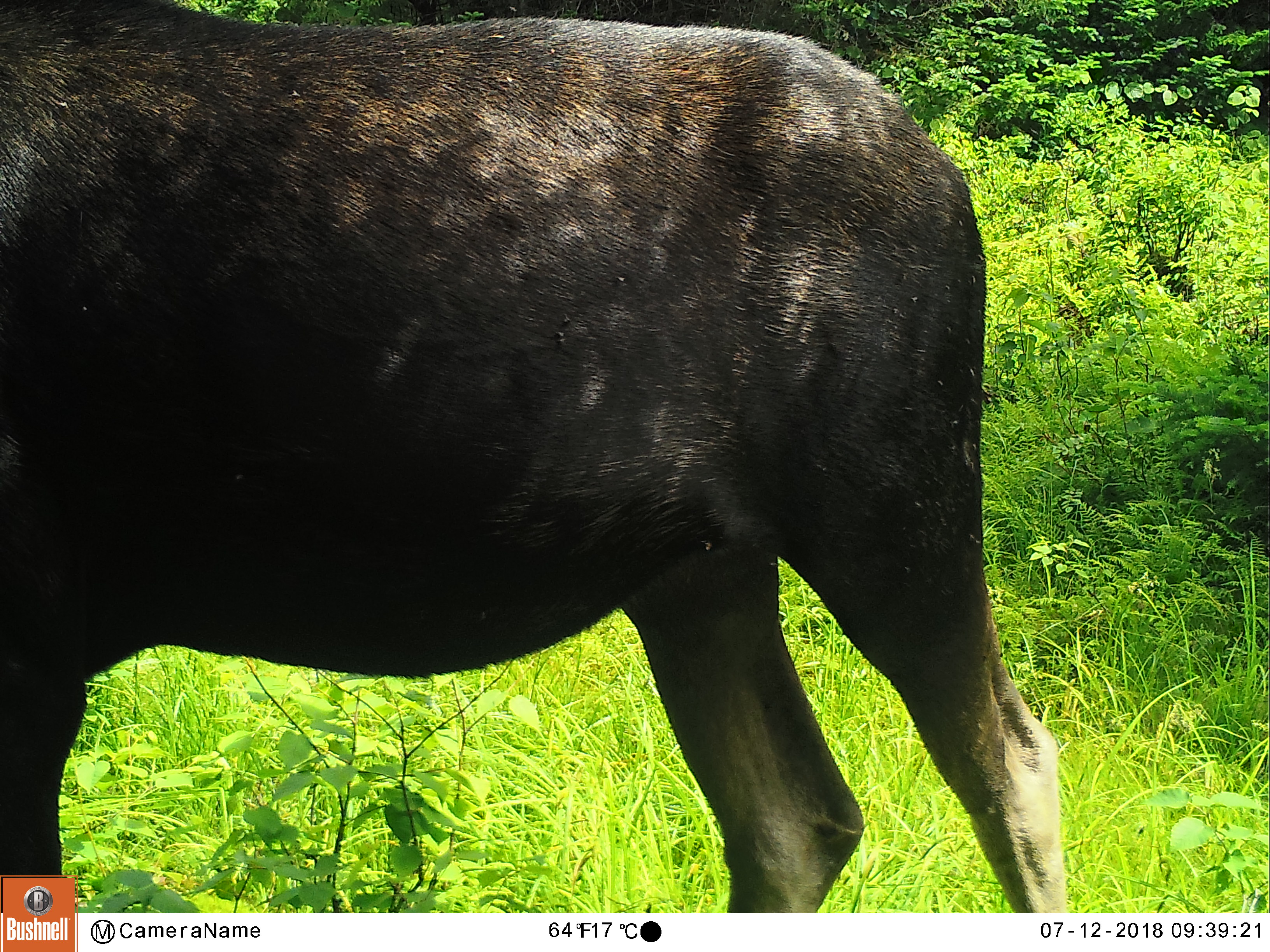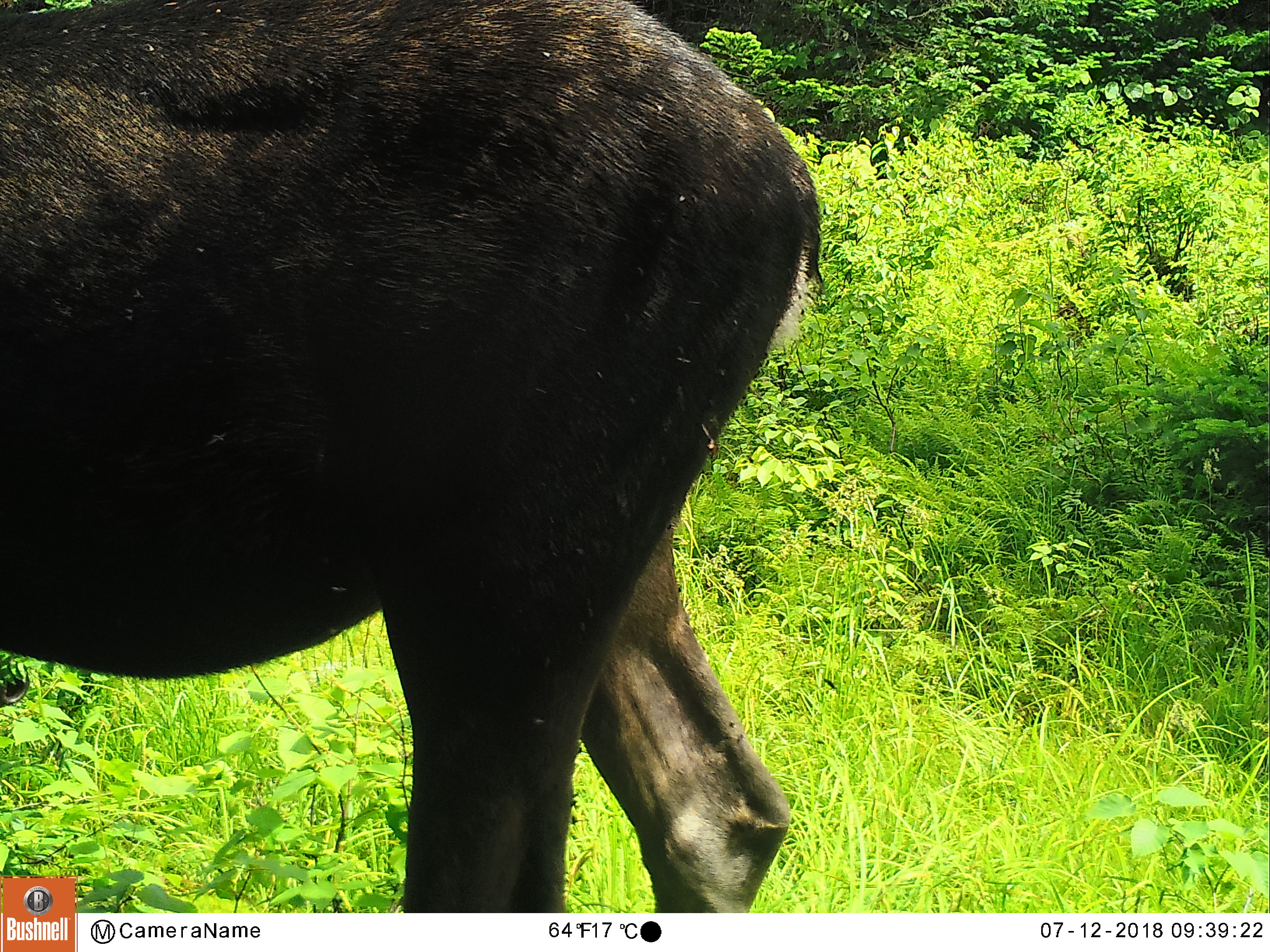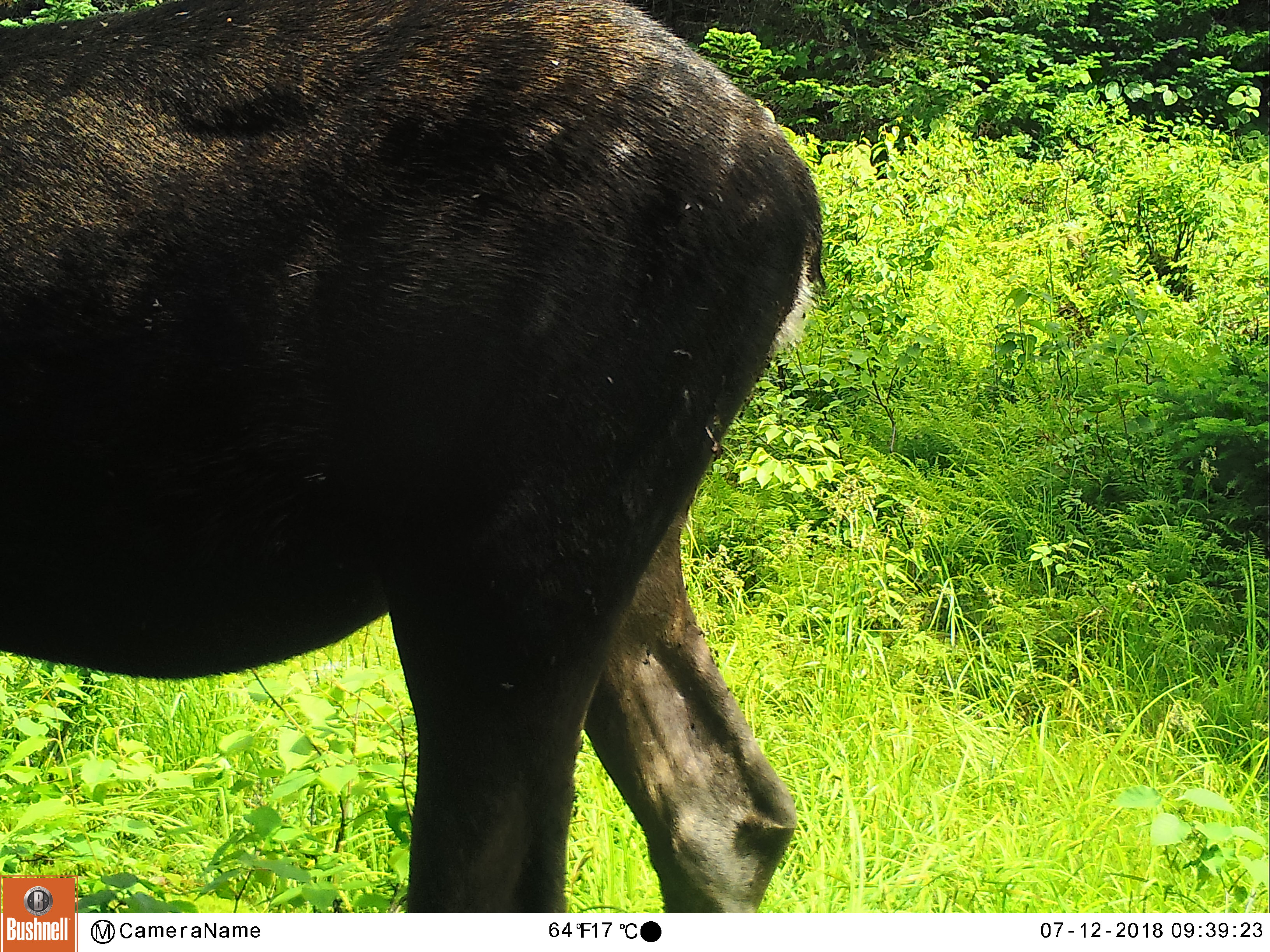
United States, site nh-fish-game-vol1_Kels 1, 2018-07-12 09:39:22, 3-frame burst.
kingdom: Animalia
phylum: Chordata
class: Mammalia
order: Artiodactyla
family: Cervidae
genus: Alces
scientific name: Alces alces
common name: moose